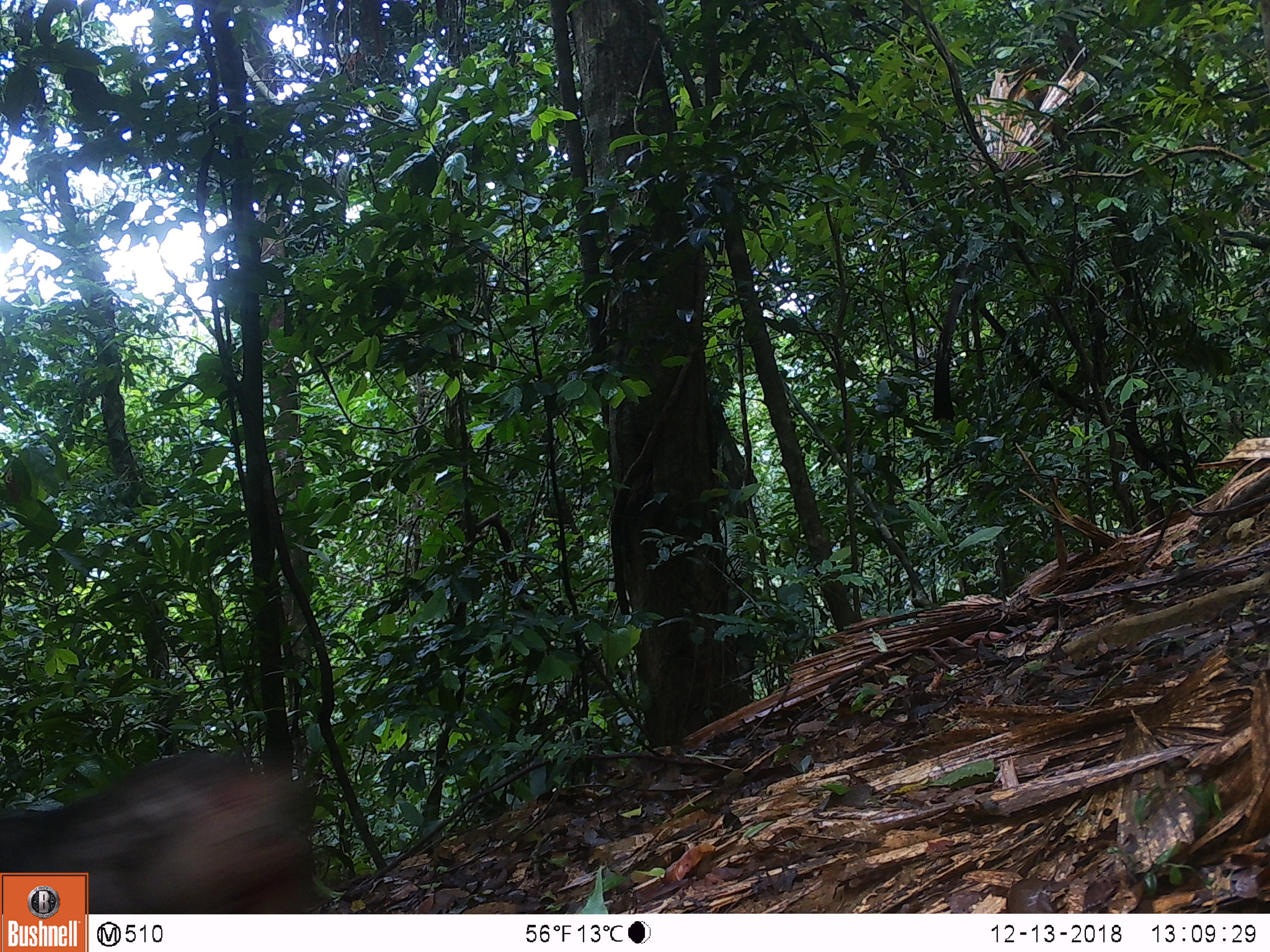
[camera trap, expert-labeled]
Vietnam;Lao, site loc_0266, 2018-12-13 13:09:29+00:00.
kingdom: Animalia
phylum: Chordata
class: Mammalia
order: Primates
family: Cercopithecidae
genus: Macaca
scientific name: Macaca arctoides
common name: stump-tailed macaque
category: stump tailed macaque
Stump tailed macaque (stump-tailed macaque) (Macaca arctoides). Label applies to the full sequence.